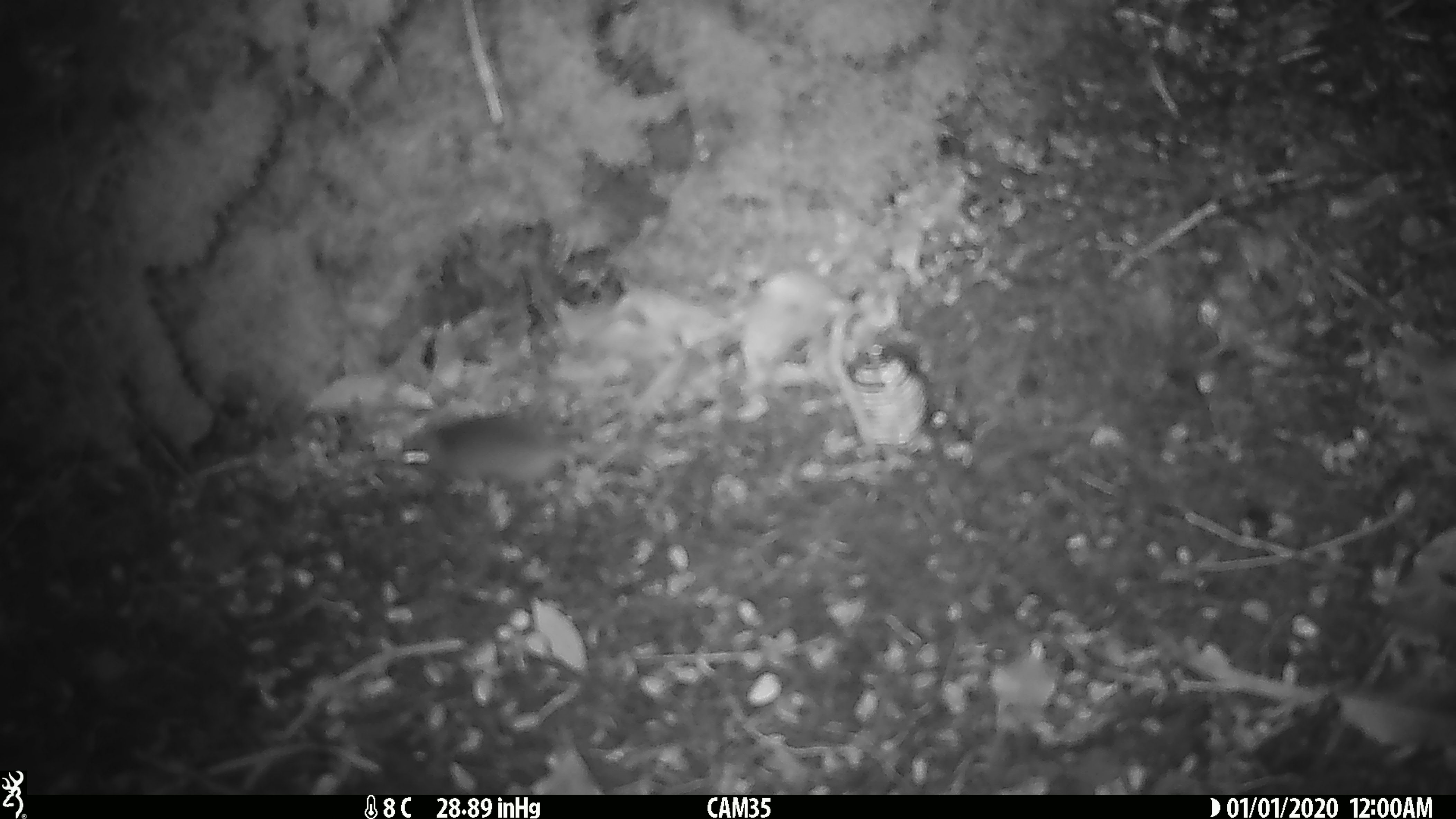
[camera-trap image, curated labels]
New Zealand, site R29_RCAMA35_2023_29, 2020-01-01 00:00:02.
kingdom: Animalia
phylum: Chordata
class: Mammalia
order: Rodentia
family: Muridae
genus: Mus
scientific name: Mus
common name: mouse